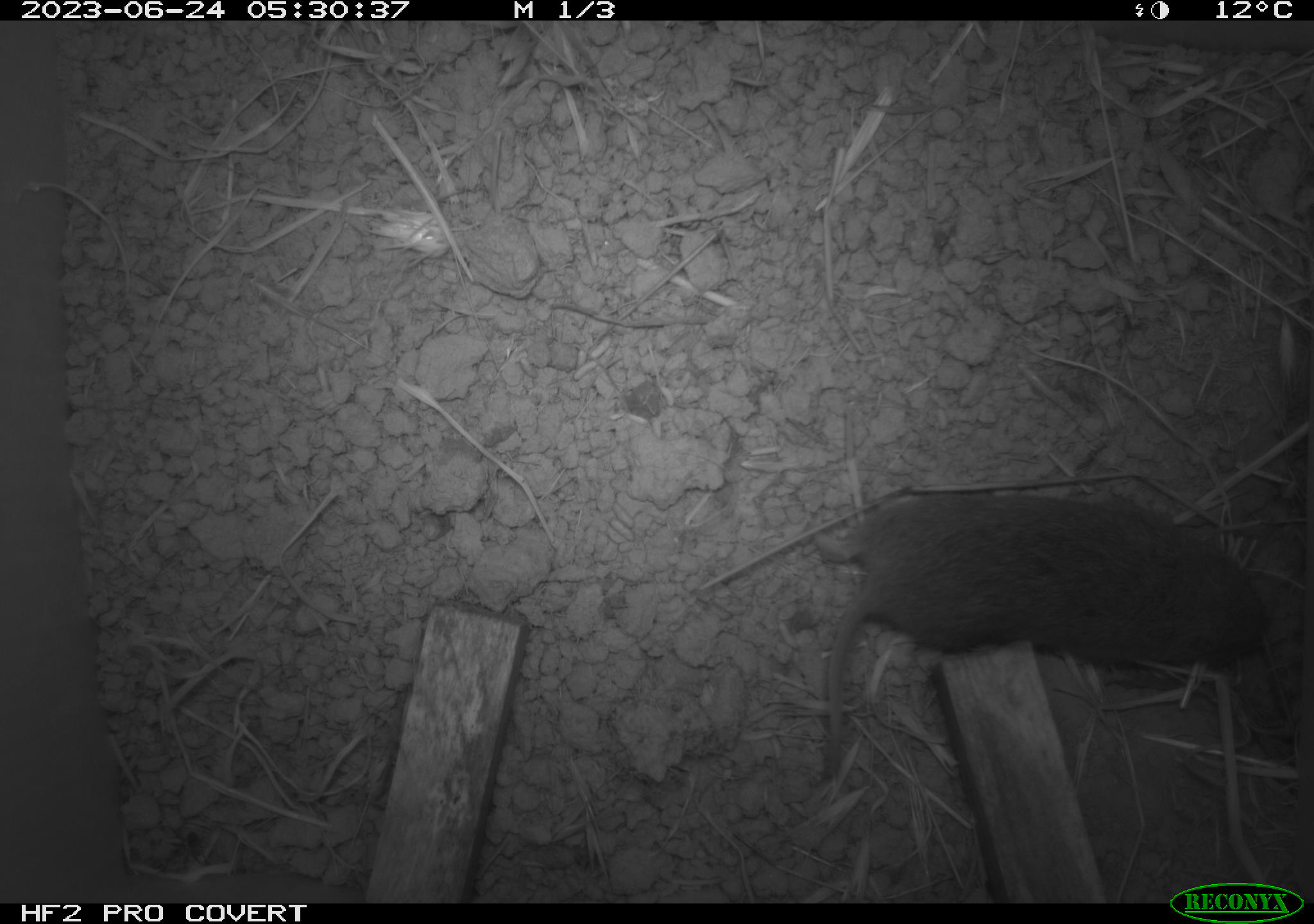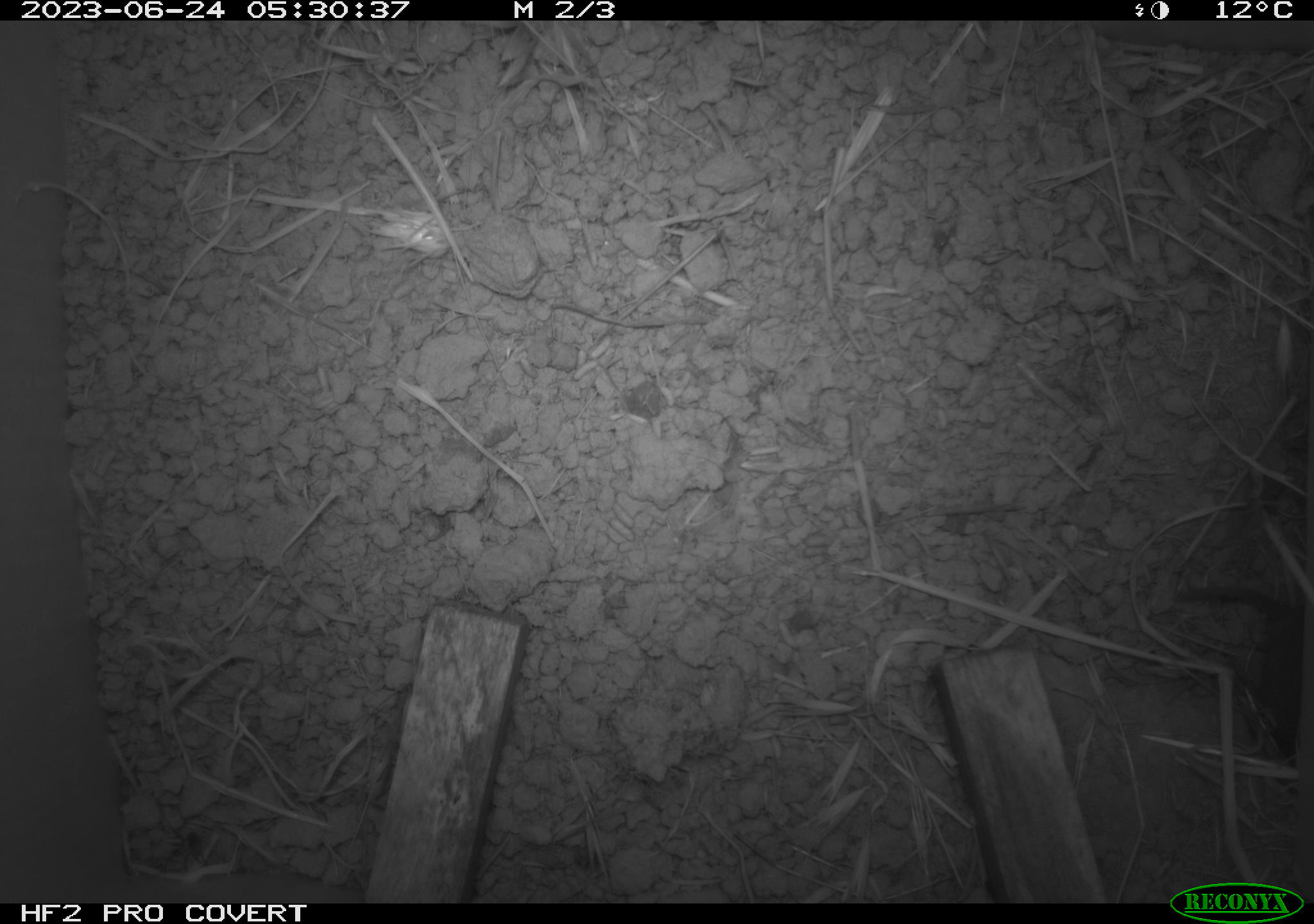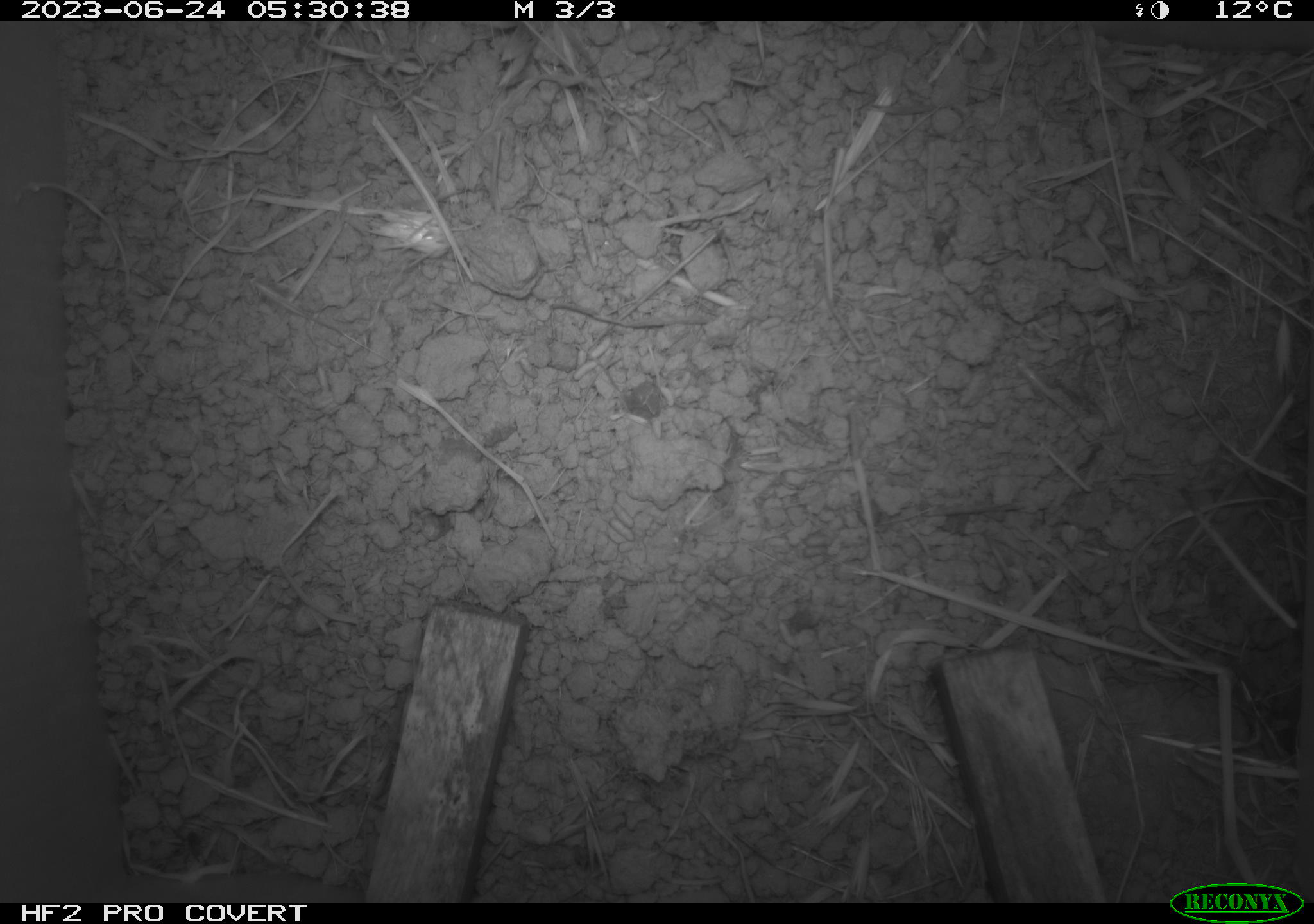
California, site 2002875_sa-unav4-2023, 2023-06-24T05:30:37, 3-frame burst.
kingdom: Animalia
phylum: Chordata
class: Mammalia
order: Rodentia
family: Cricetidae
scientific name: Arvicolinae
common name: voles, lemmings, and muskrats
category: arvicolinae subfamily